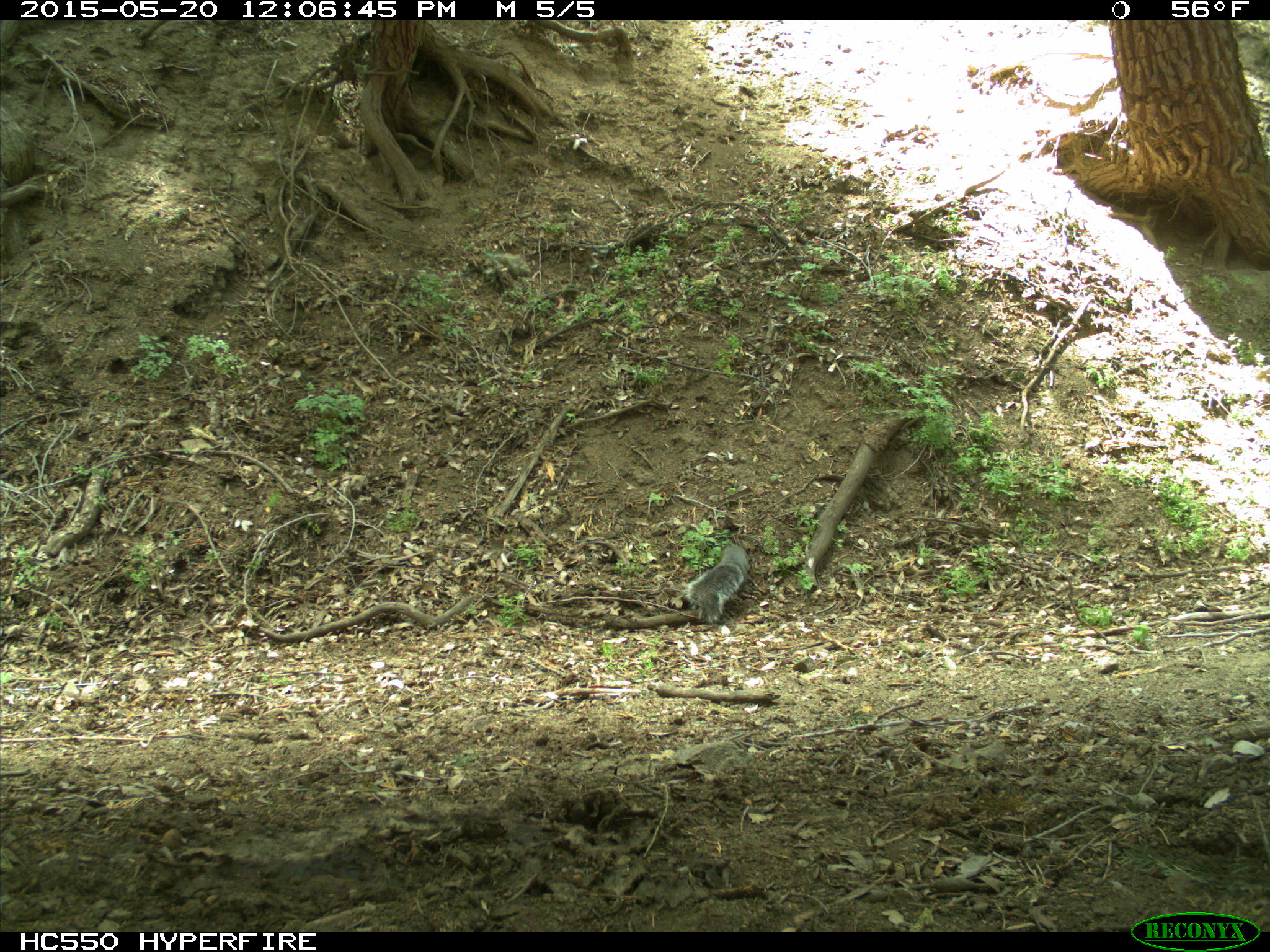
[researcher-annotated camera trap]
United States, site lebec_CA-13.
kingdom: Animalia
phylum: Chordata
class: Mammalia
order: Rodentia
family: Sciuridae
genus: Sciurus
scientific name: Sciurus carolinensis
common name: eastern gray squirrel